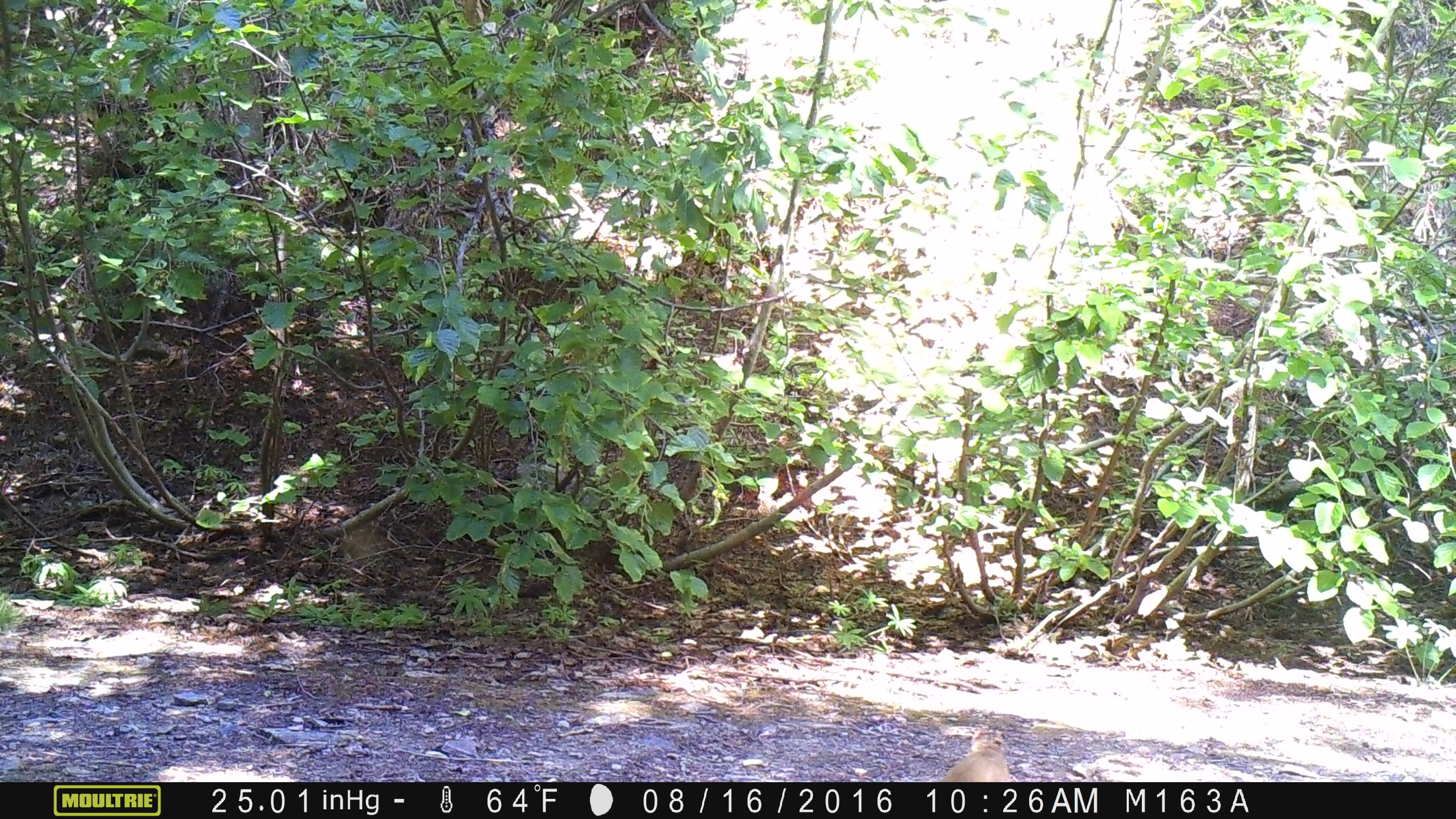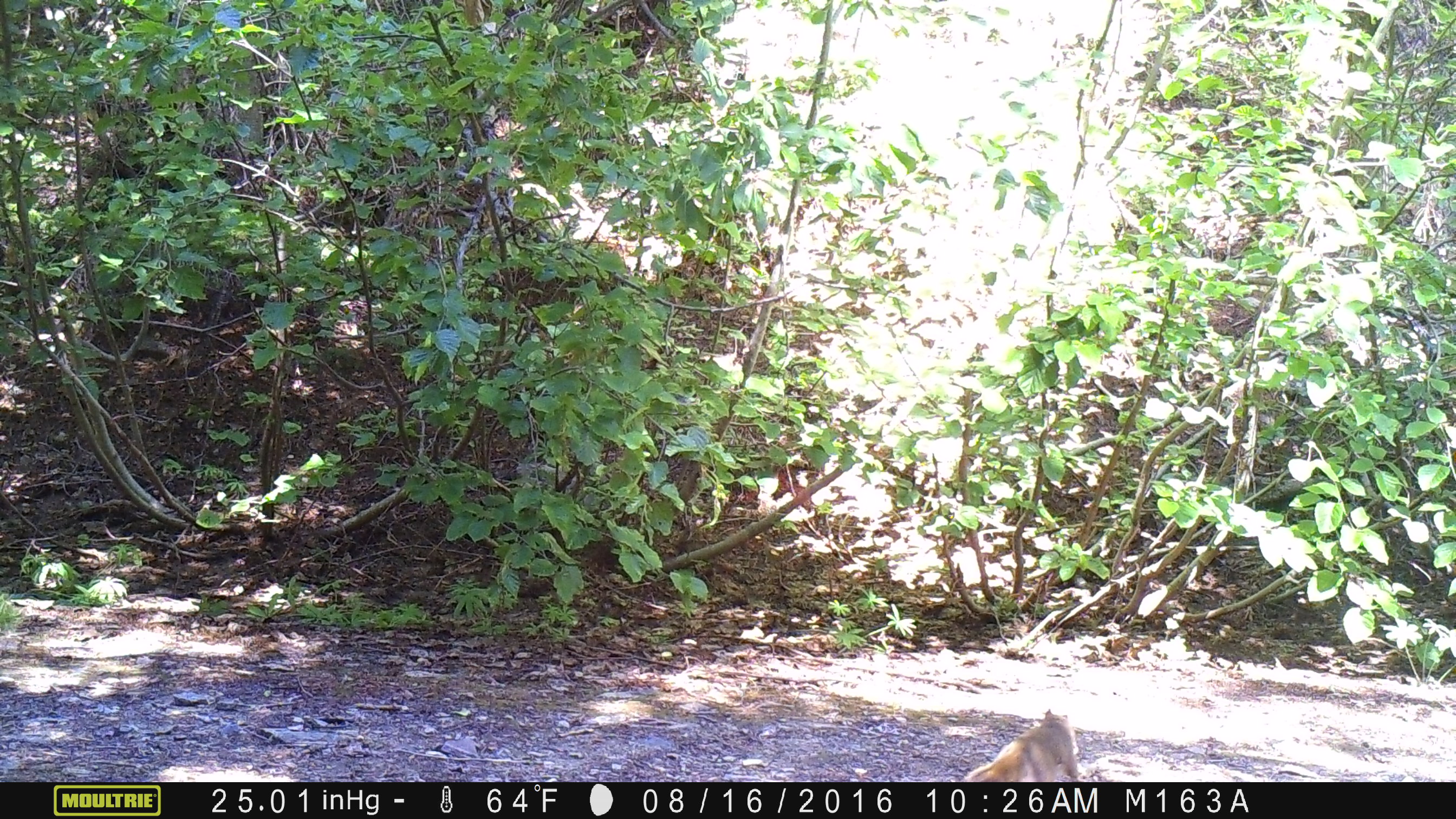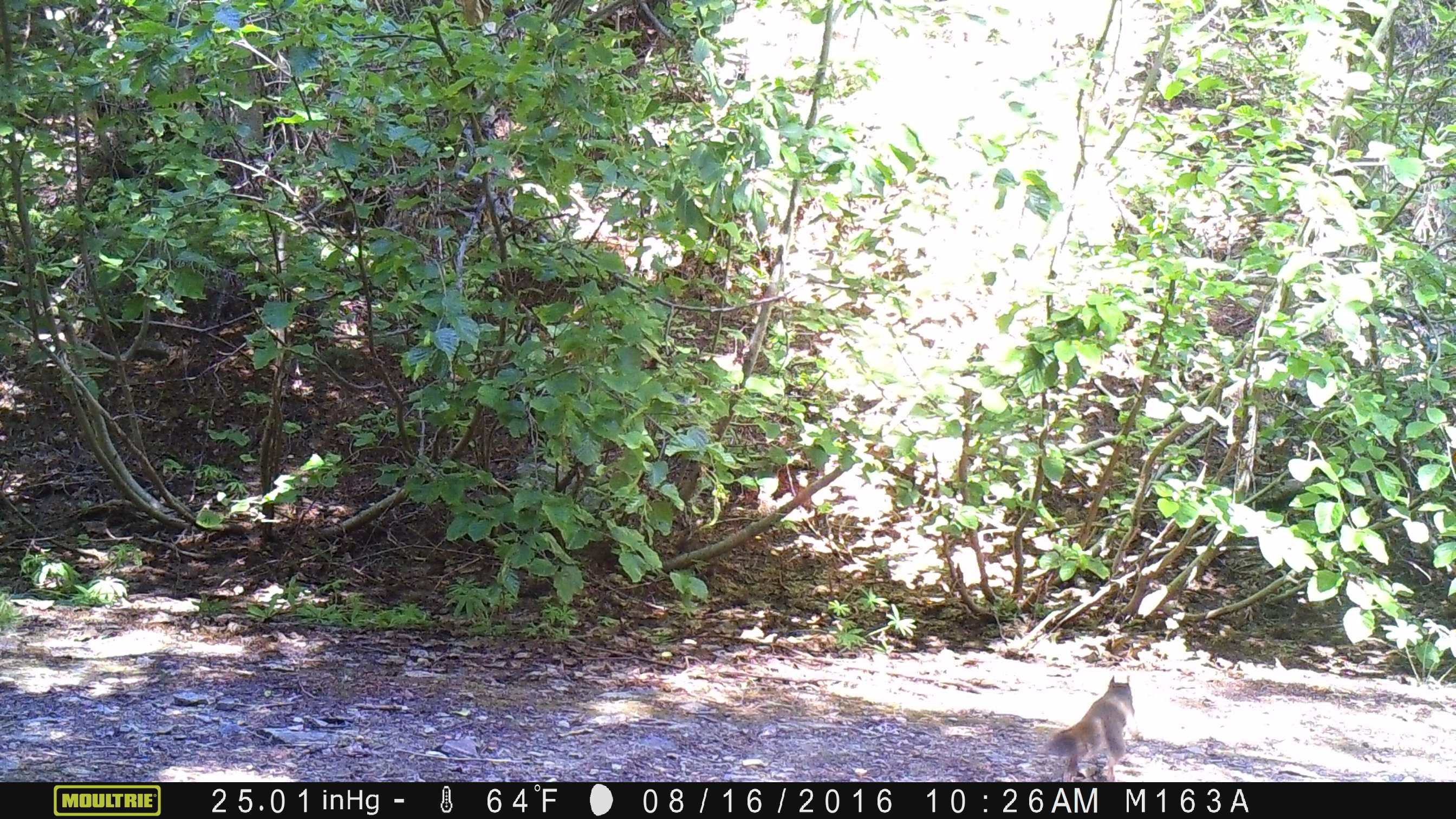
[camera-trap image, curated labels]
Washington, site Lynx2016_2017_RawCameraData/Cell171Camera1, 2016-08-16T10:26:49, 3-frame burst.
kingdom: Animalia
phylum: Chordata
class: Mammalia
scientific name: Mammalia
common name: small mammal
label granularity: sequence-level